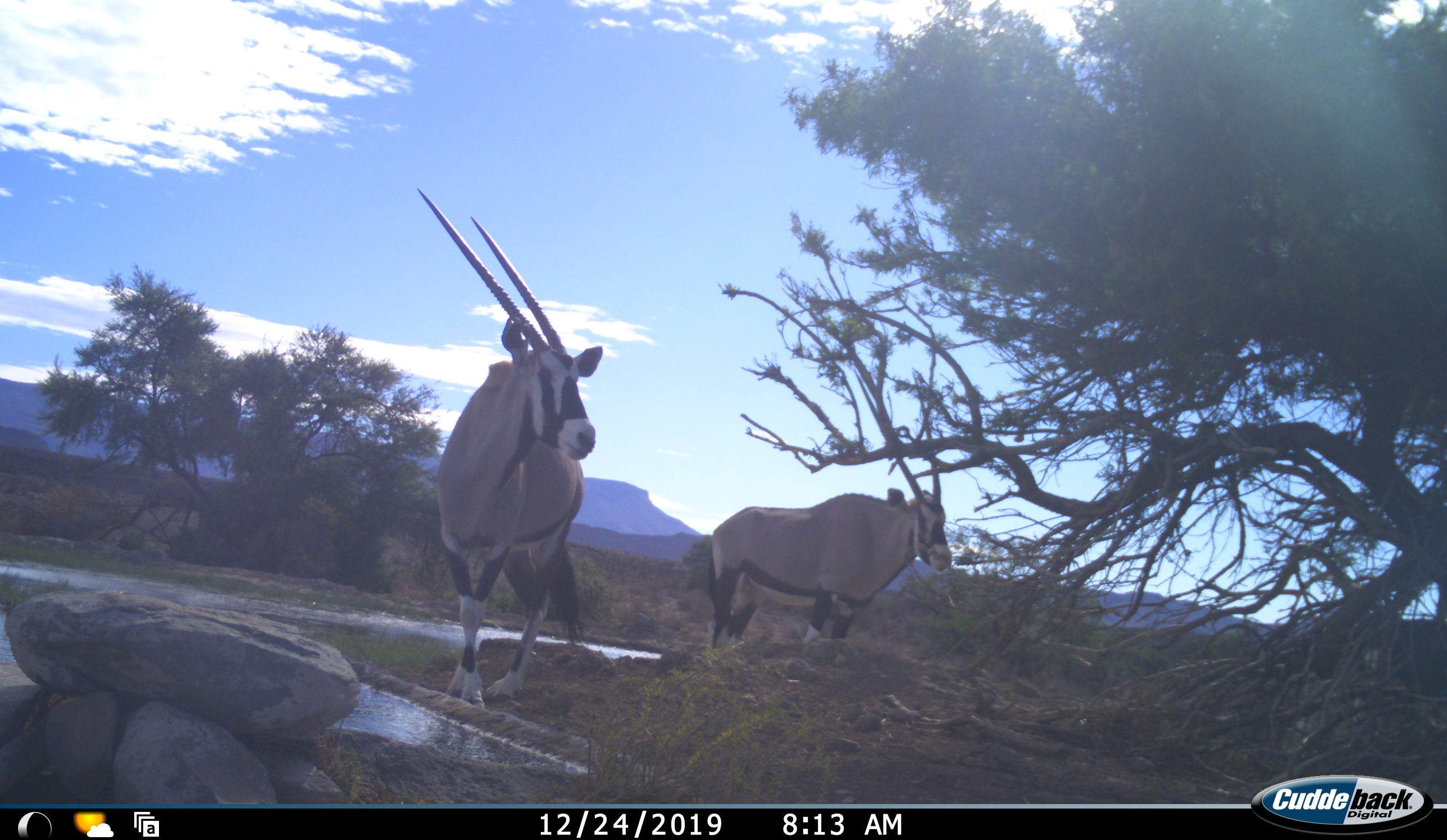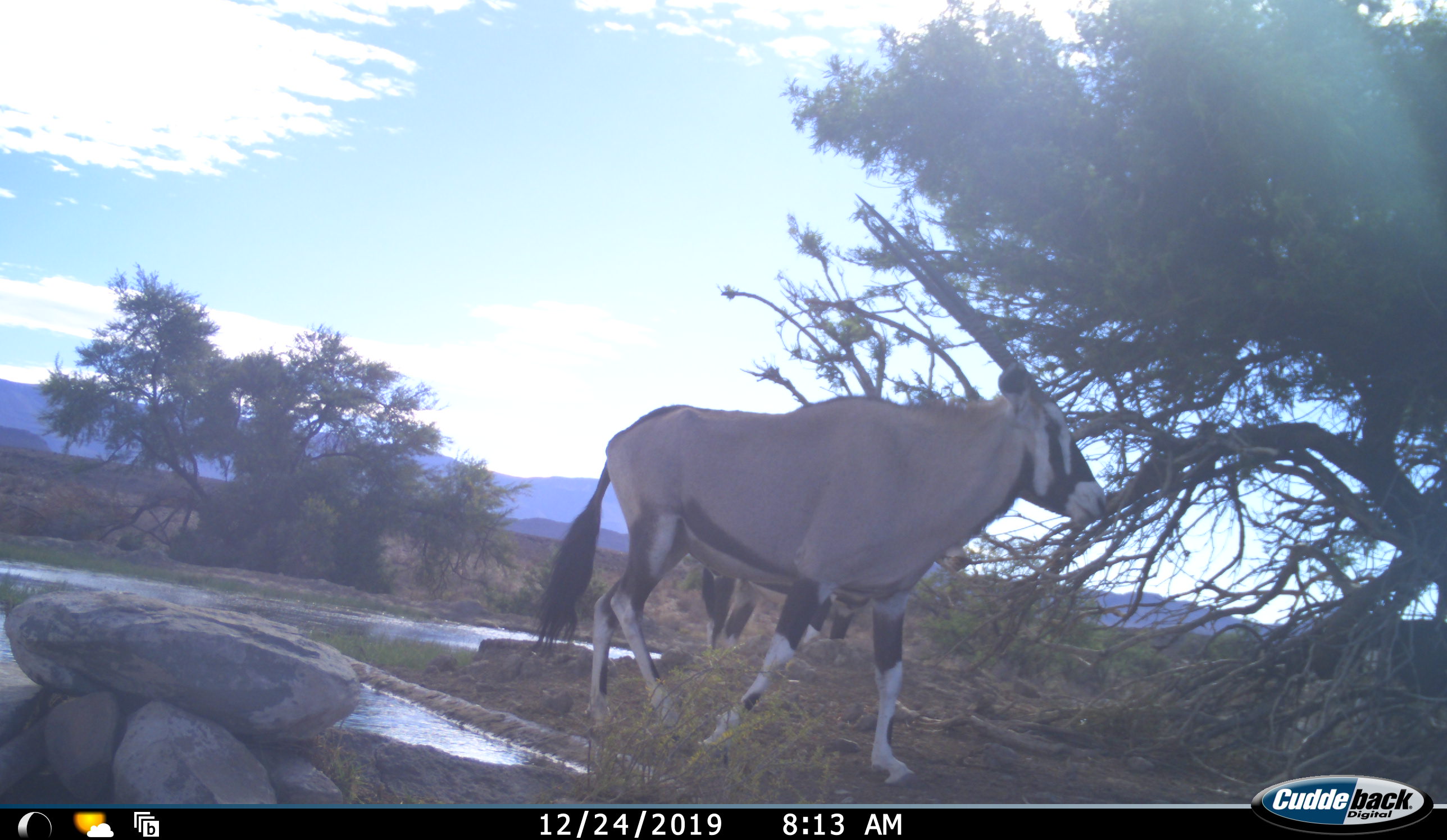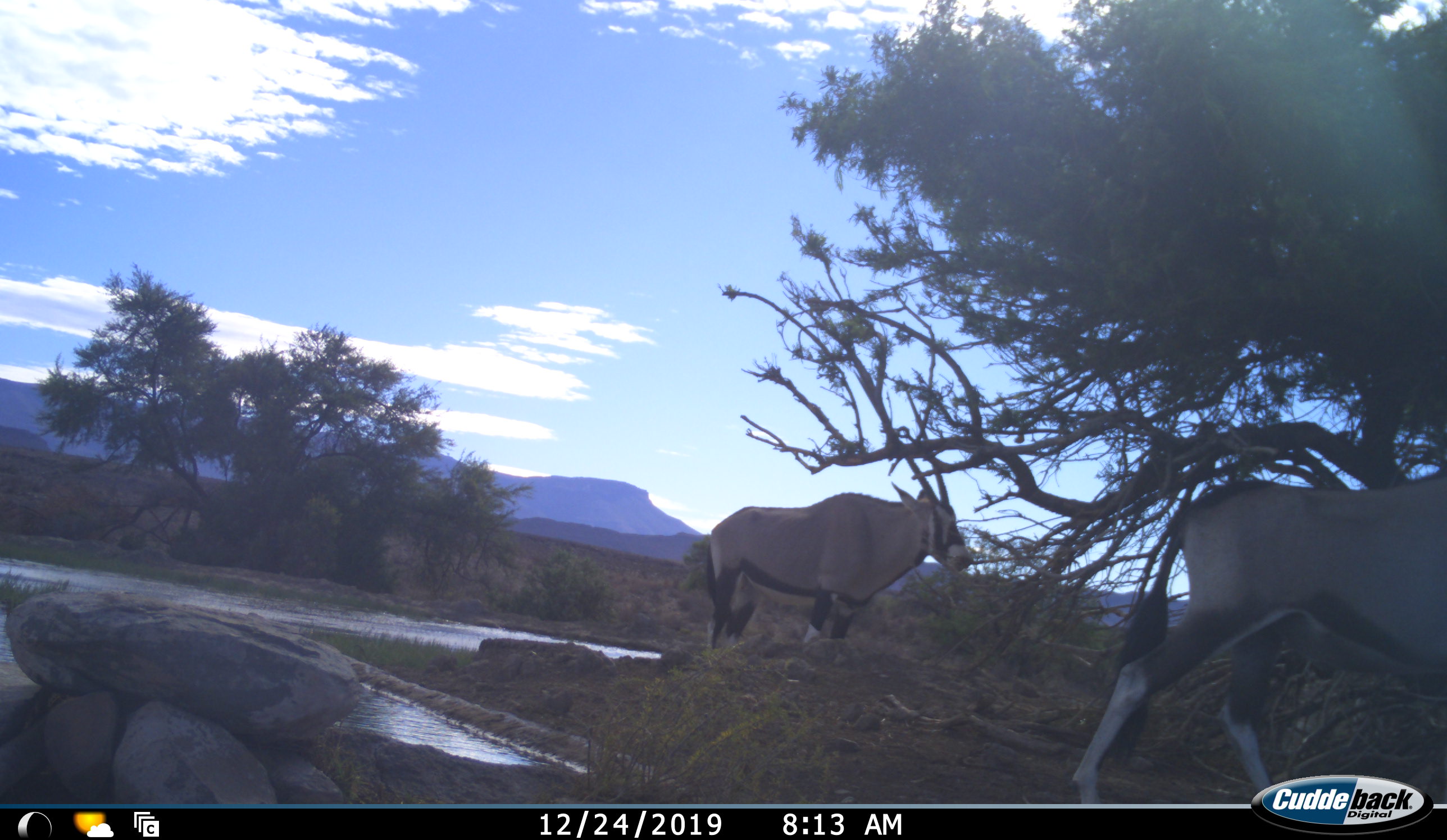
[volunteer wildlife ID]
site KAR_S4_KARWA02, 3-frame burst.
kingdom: Animalia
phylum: Chordata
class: Mammalia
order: Artiodactyla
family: Bovidae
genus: Oryx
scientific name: Oryx gazella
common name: gemsbok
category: oryx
Oryx (gemsbok) (Oryx gazella), count 2. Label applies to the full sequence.